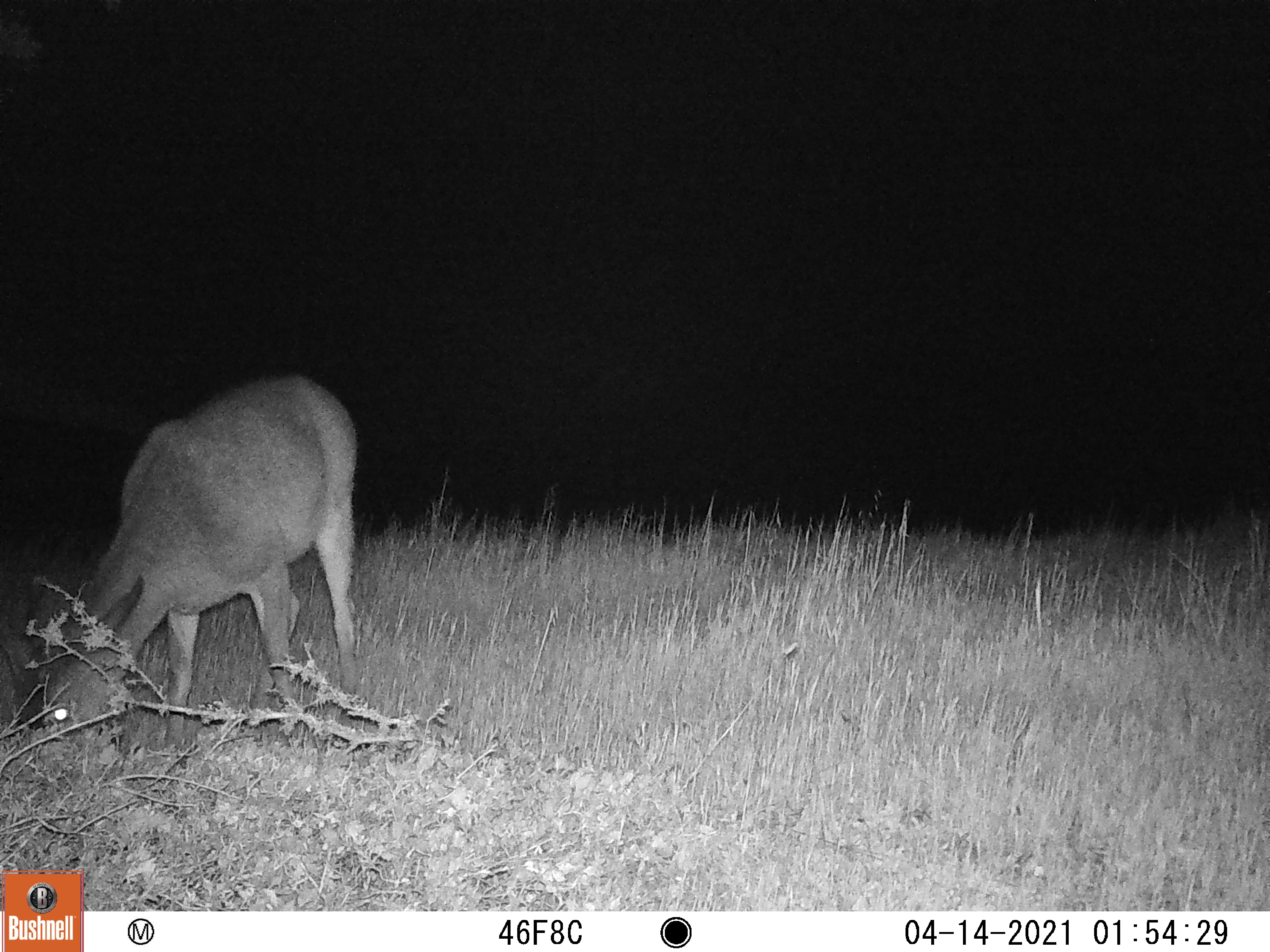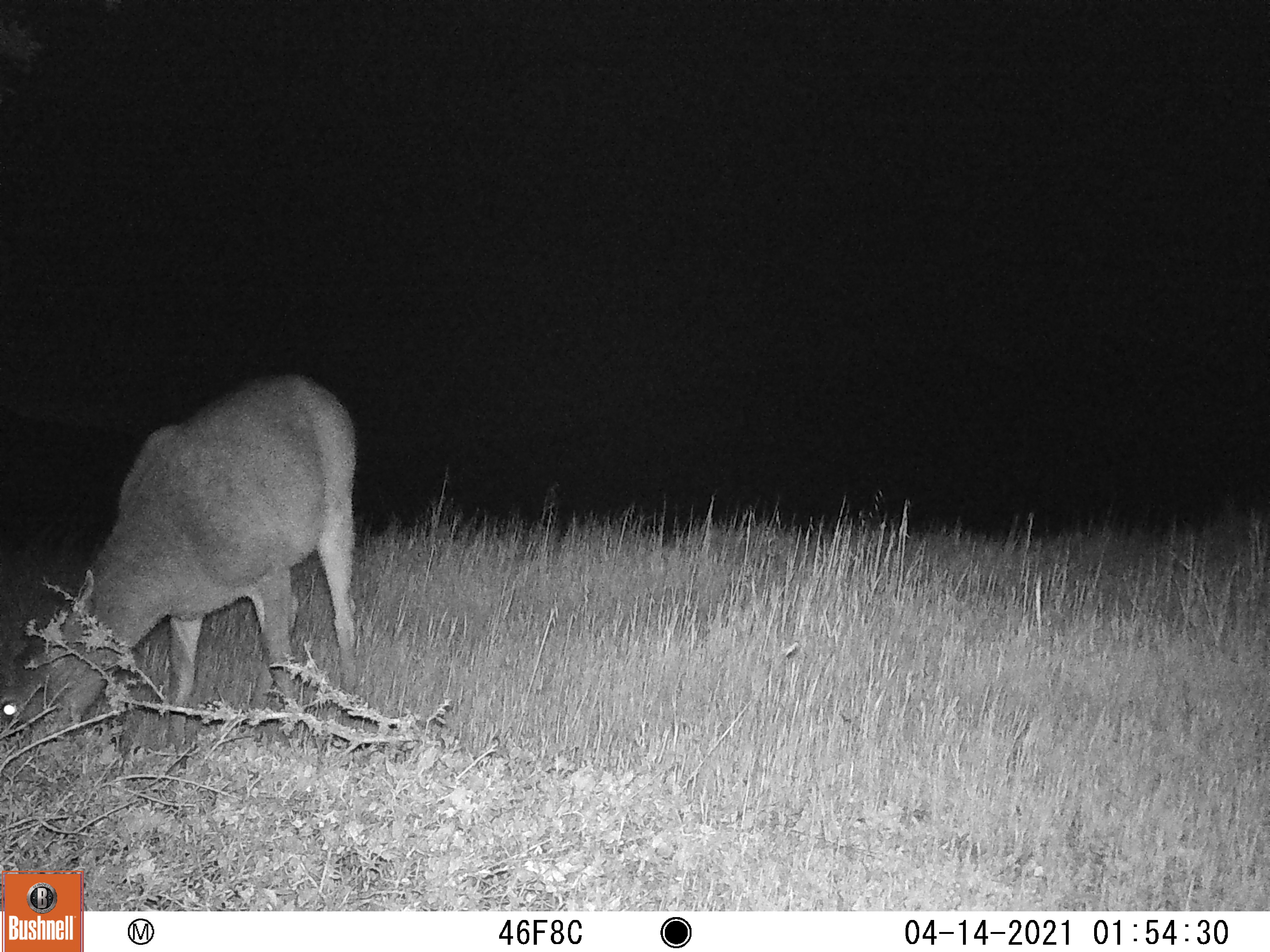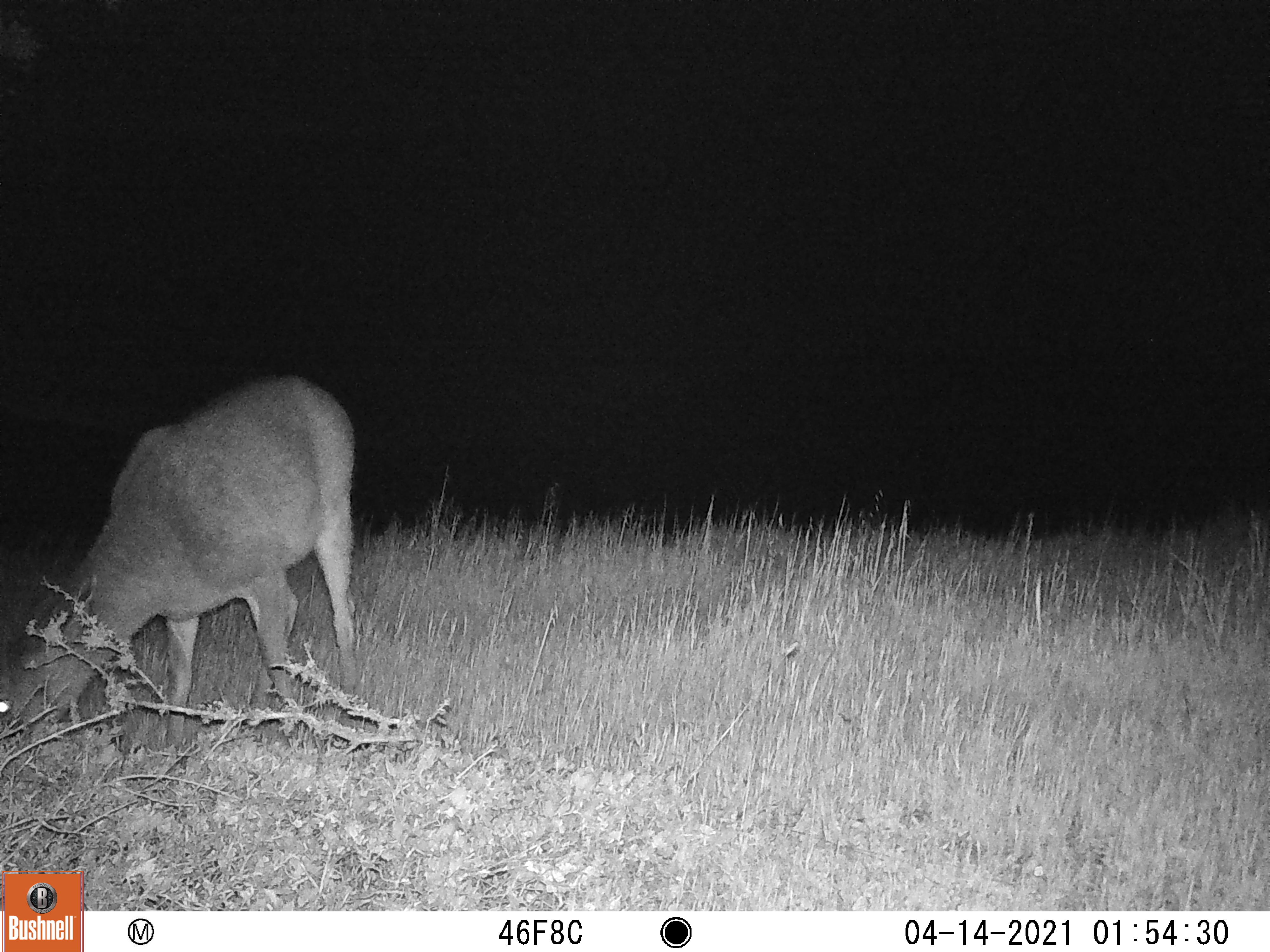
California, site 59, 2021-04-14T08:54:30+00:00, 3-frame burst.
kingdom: Animalia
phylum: Chordata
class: Mammalia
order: Artiodactyla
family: Cervidae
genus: Odocoileus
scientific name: Odocoileus hemionus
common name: mule deer